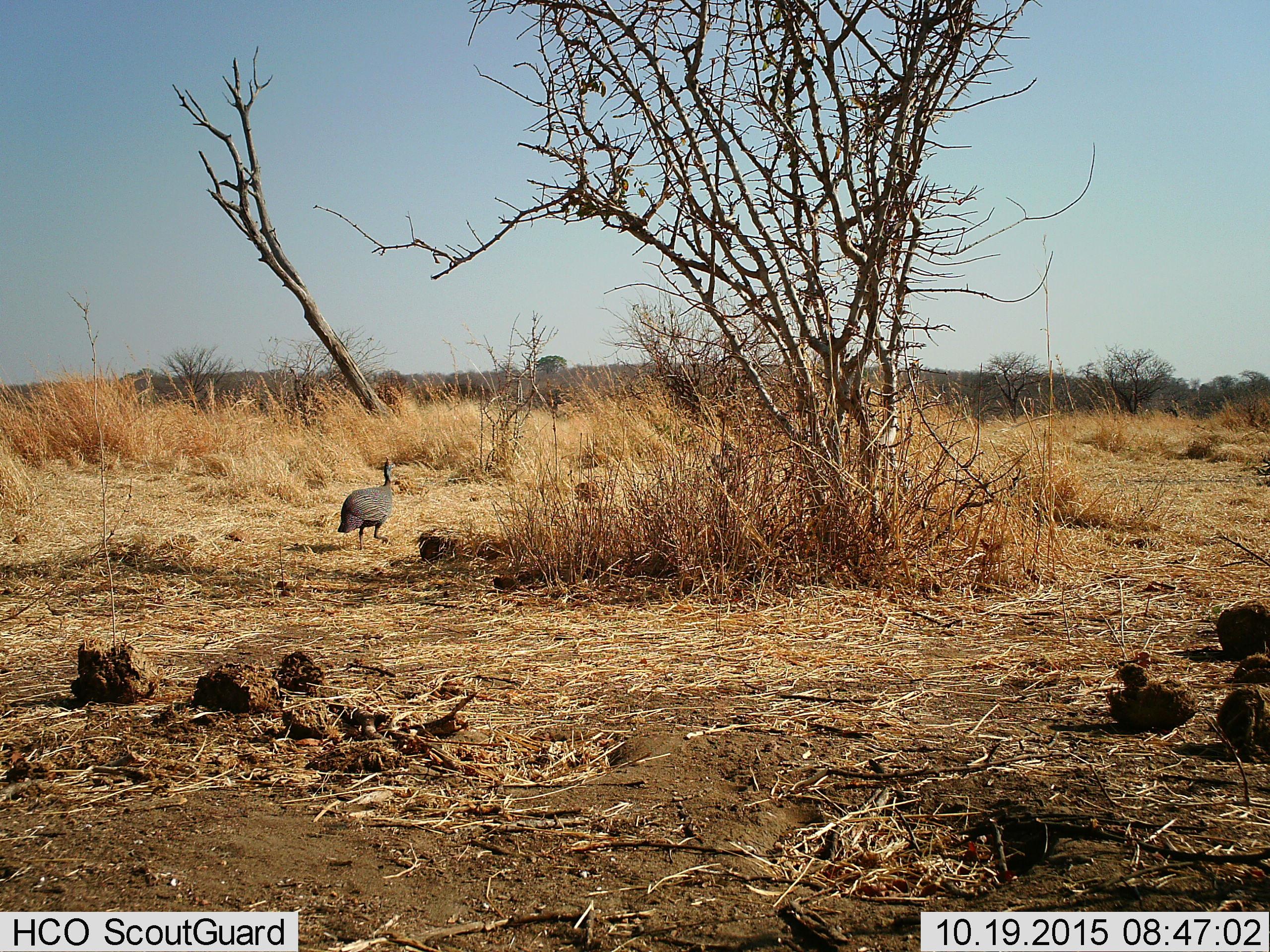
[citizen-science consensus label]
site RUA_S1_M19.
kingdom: Animalia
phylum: Chordata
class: Aves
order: Galliformes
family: Numididae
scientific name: Numididae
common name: guineafowl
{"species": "guineafowl (Numididae)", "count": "1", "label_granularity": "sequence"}